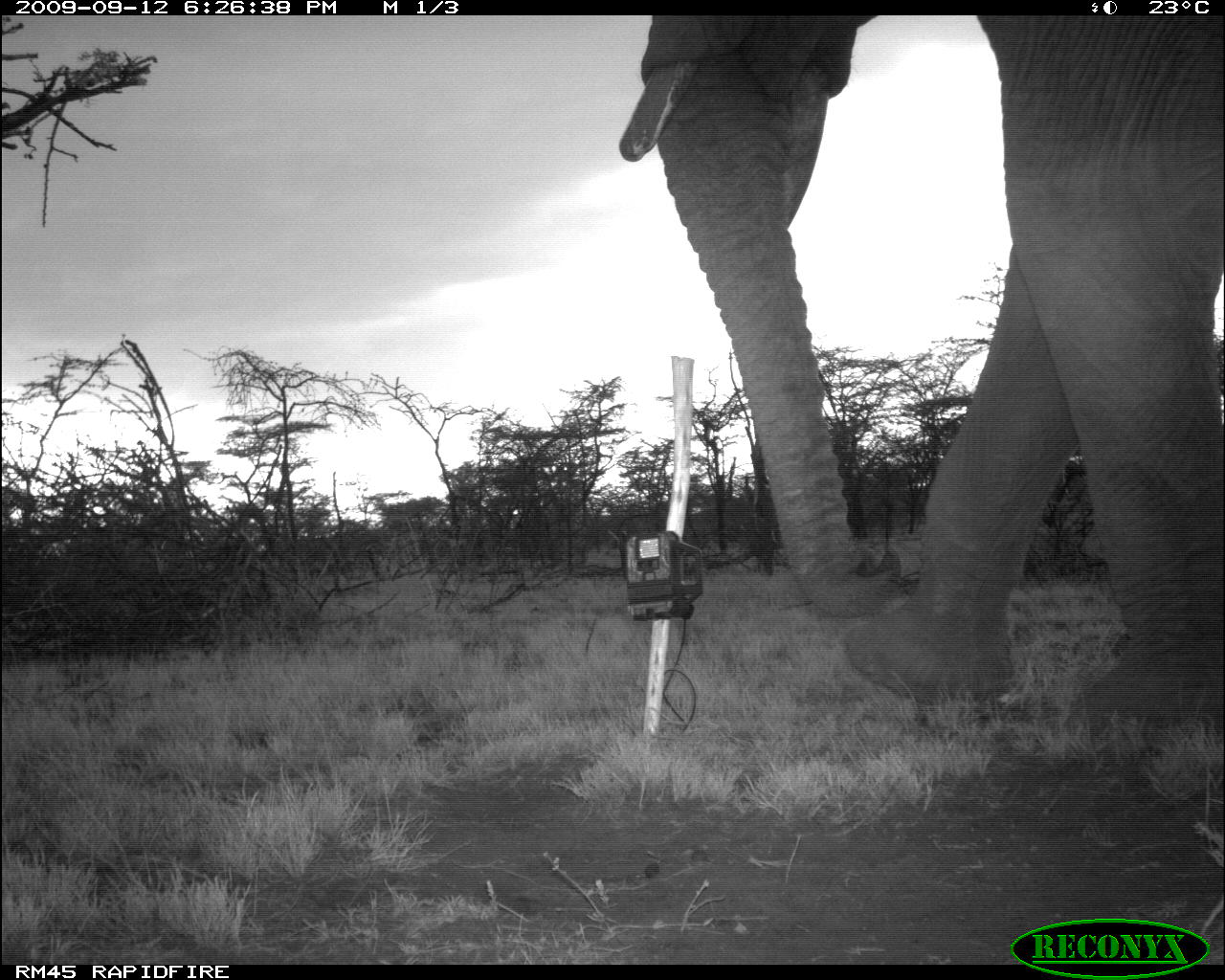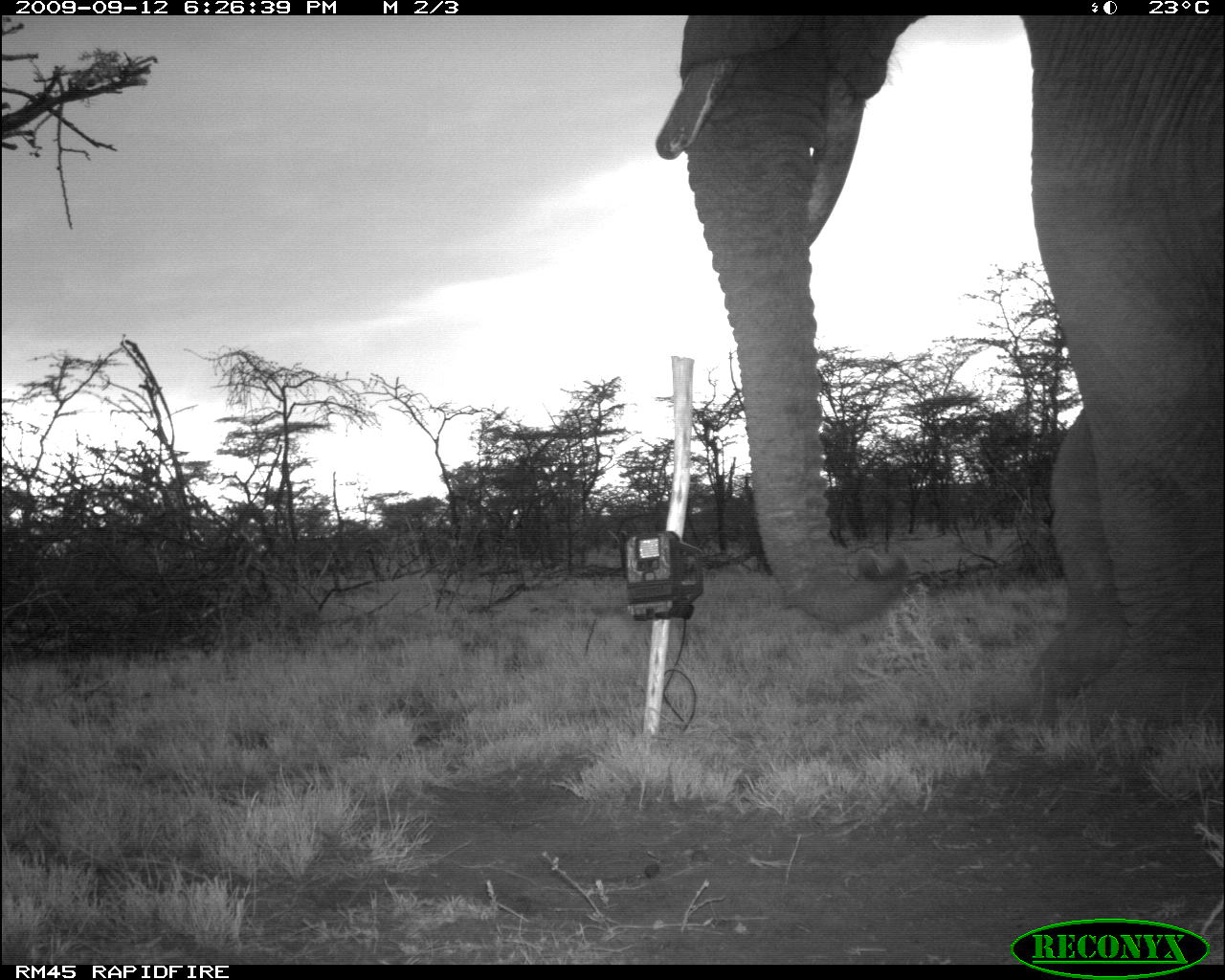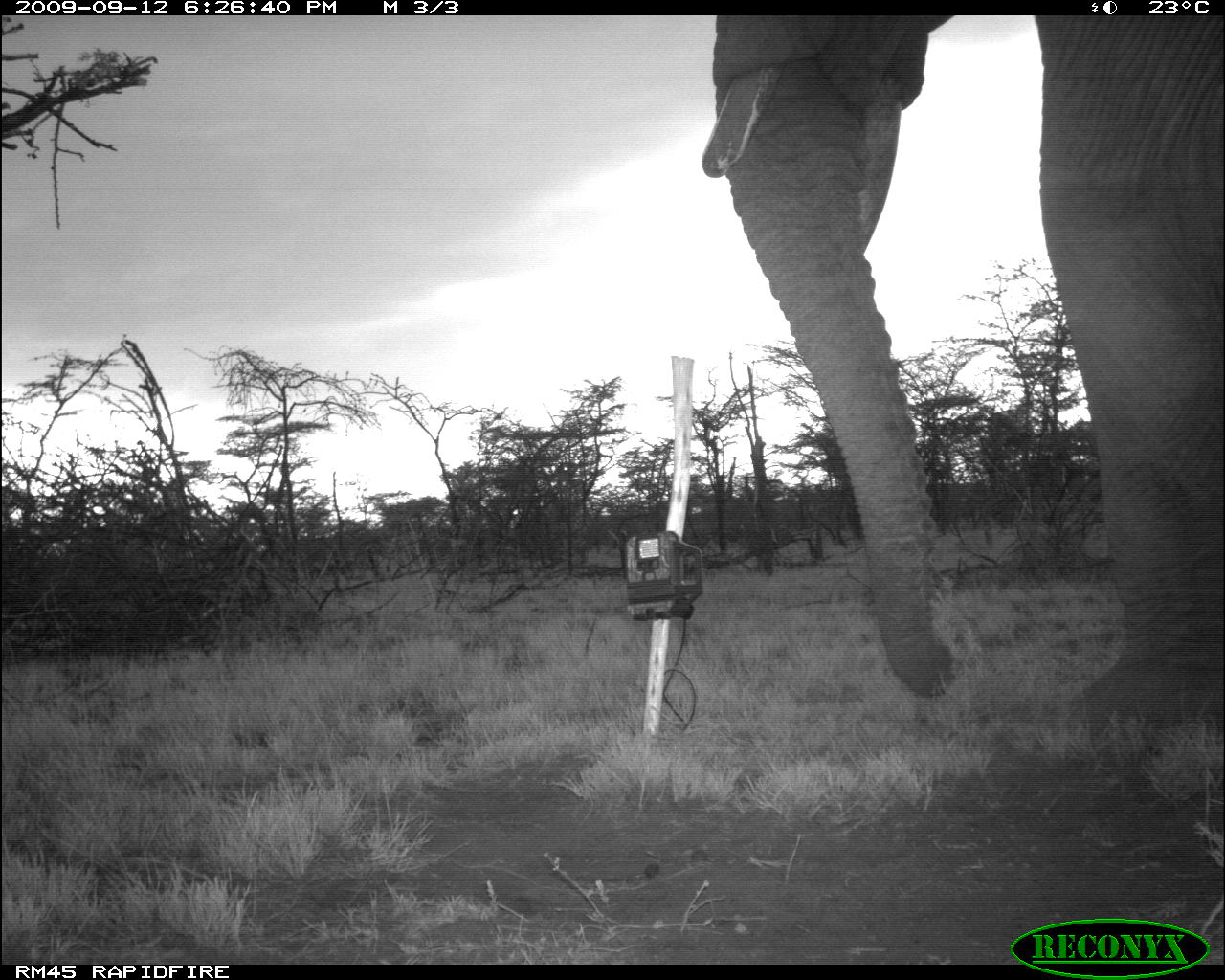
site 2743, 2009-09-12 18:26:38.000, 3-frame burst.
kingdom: Animalia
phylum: Chordata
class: Mammalia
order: Proboscidea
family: Elephantidae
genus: Loxodonta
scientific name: Loxodonta africana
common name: african bush elephant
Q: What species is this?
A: Loxodonta africana (african bush elephant).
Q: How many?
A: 1.